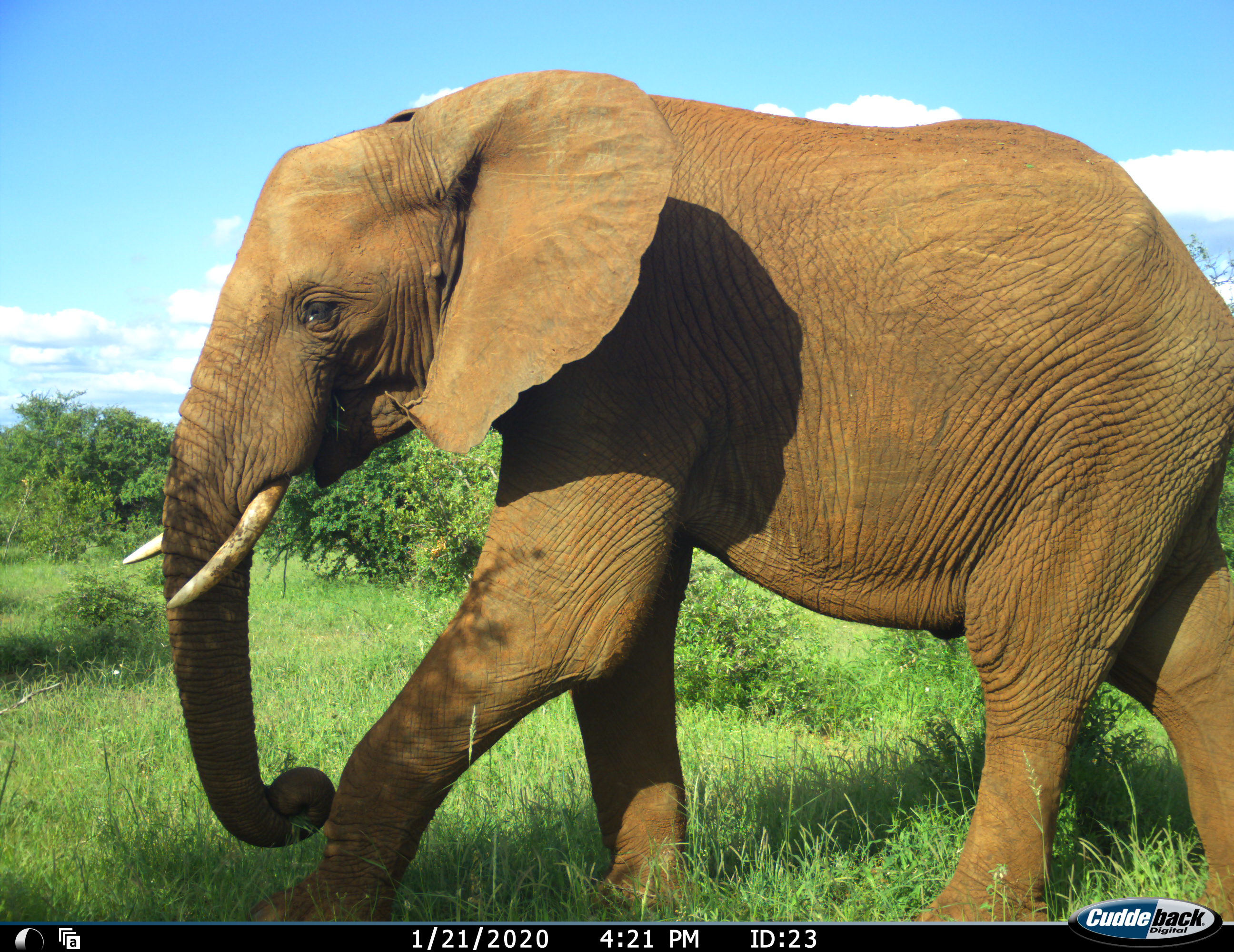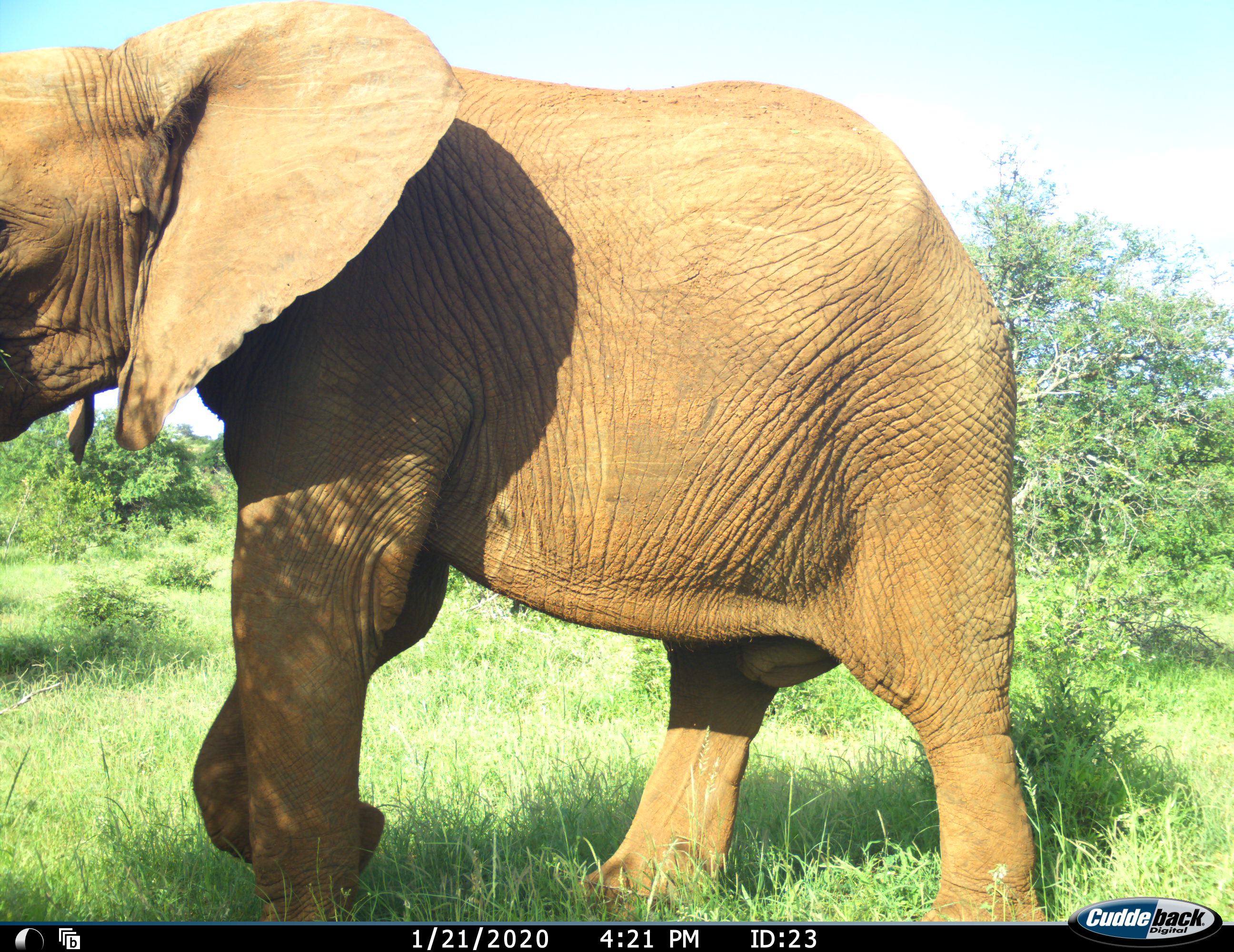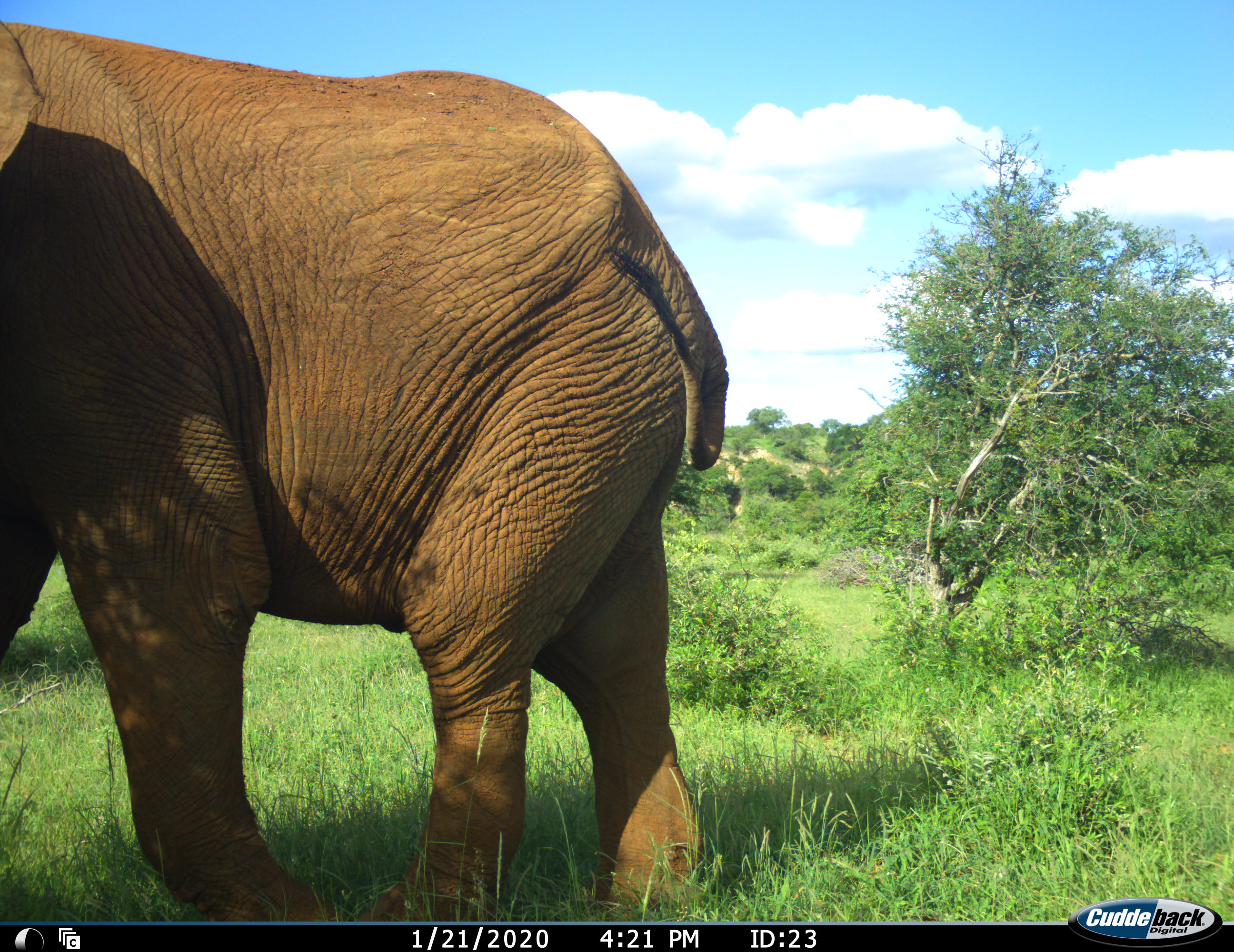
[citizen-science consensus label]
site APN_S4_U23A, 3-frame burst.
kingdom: Animalia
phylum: Chordata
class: Mammalia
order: Proboscidea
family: Elephantidae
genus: Loxodonta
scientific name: Loxodonta africana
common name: african bush elephant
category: elephant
Elephant (african bush elephant) (Loxodonta africana), count 1. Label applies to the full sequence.